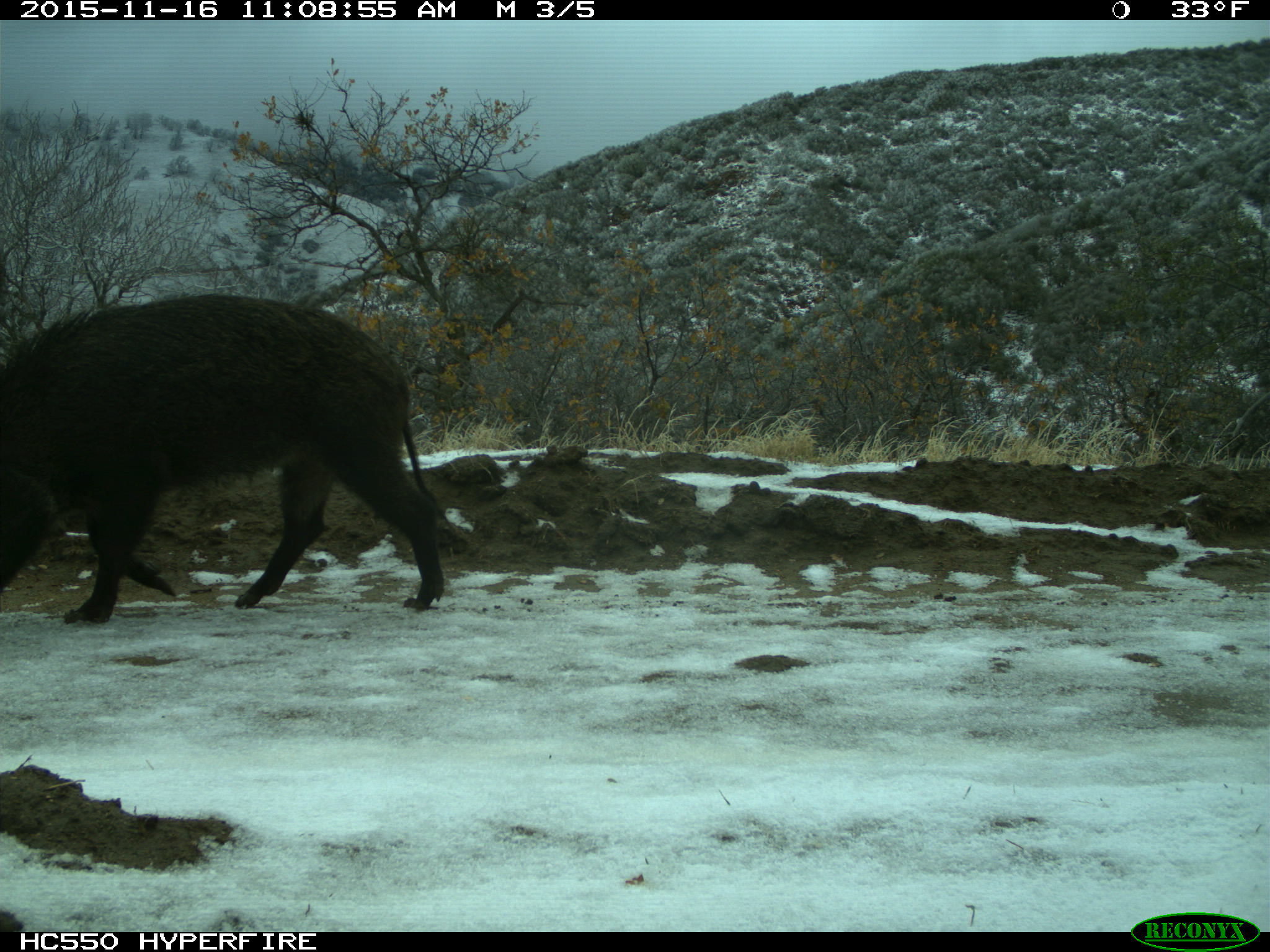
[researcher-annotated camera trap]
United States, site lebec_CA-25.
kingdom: Animalia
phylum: Chordata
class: Mammalia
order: Artiodactyla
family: Suidae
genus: Sus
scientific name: Sus scrofa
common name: wild boar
Sus scrofa (wild boar).